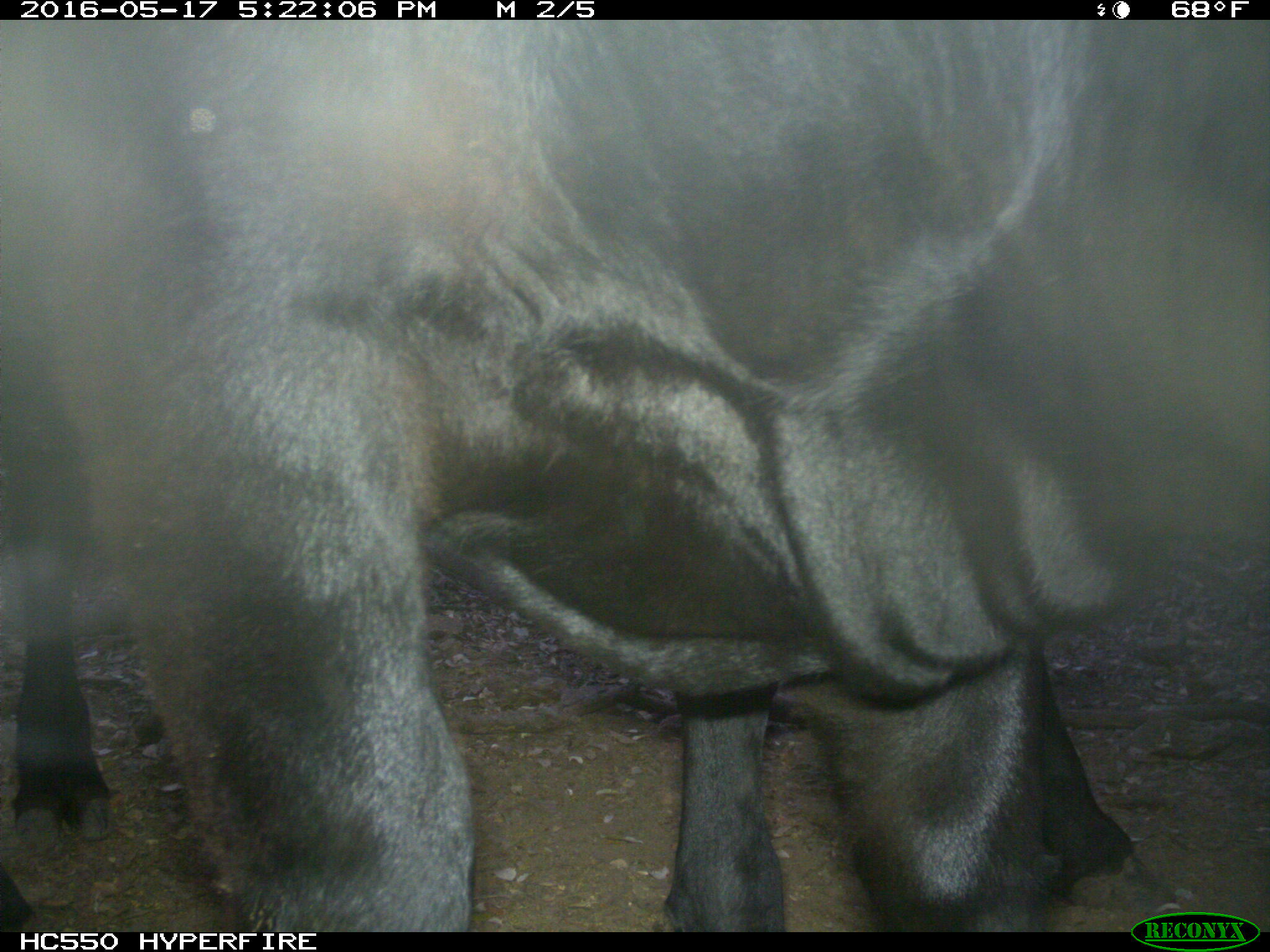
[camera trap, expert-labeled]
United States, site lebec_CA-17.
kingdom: Animalia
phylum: Chordata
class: Mammalia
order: Artiodactyla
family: Bovidae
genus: Bos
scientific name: Bos taurus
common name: domestic cow